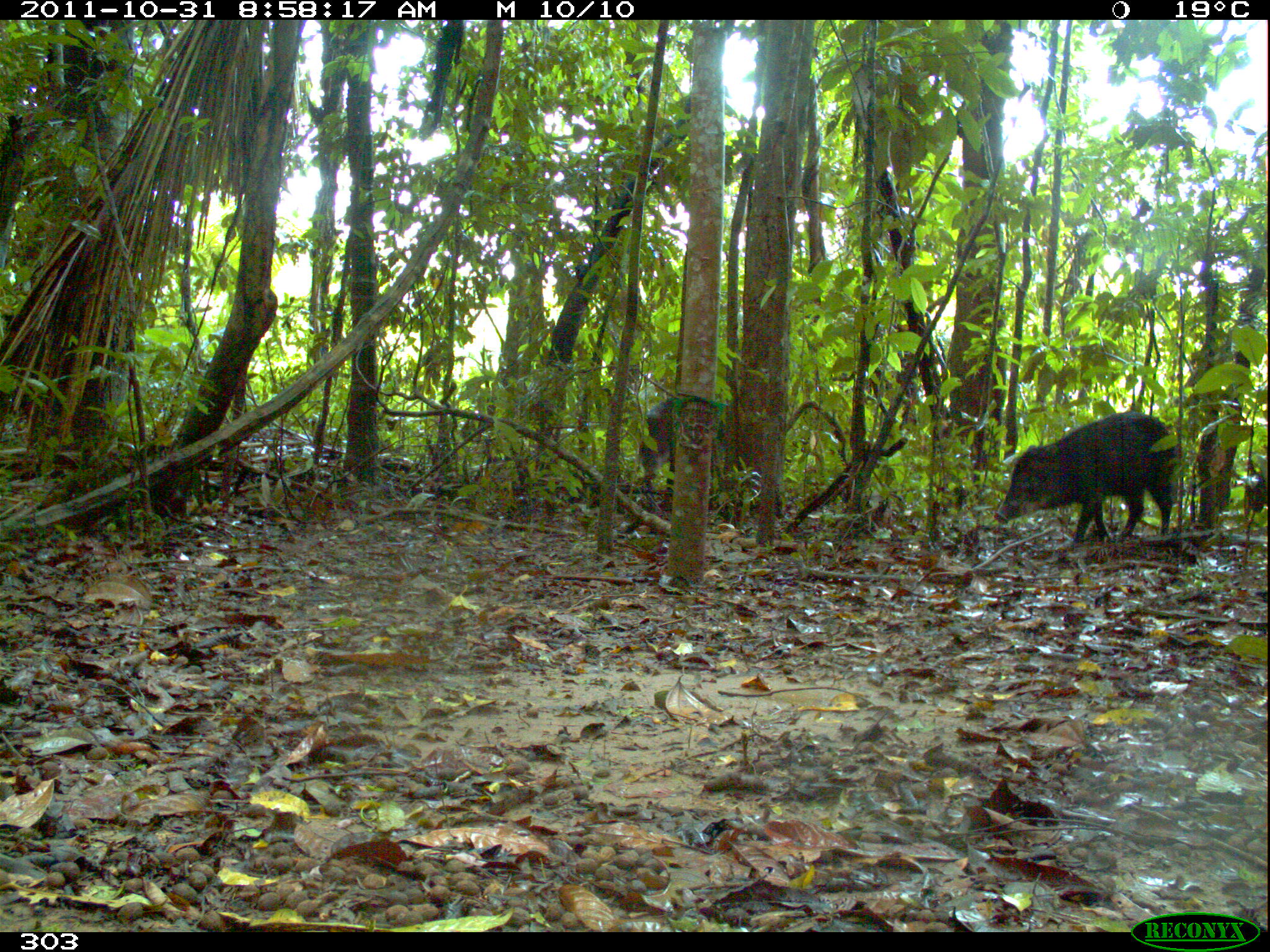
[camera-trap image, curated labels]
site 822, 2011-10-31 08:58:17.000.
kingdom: Animalia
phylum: Chordata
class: Mammalia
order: Artiodactyla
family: Tayassuidae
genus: Tayassu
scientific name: Tayassu pecari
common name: white-lipped peccary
Tayassu pecari (white-lipped peccary).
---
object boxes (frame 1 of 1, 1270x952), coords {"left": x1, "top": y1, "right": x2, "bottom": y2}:
tayassu pecari: {"left": 992, "top": 410, "right": 1181, "bottom": 545}; {"left": 633, "top": 395, "right": 728, "bottom": 491}